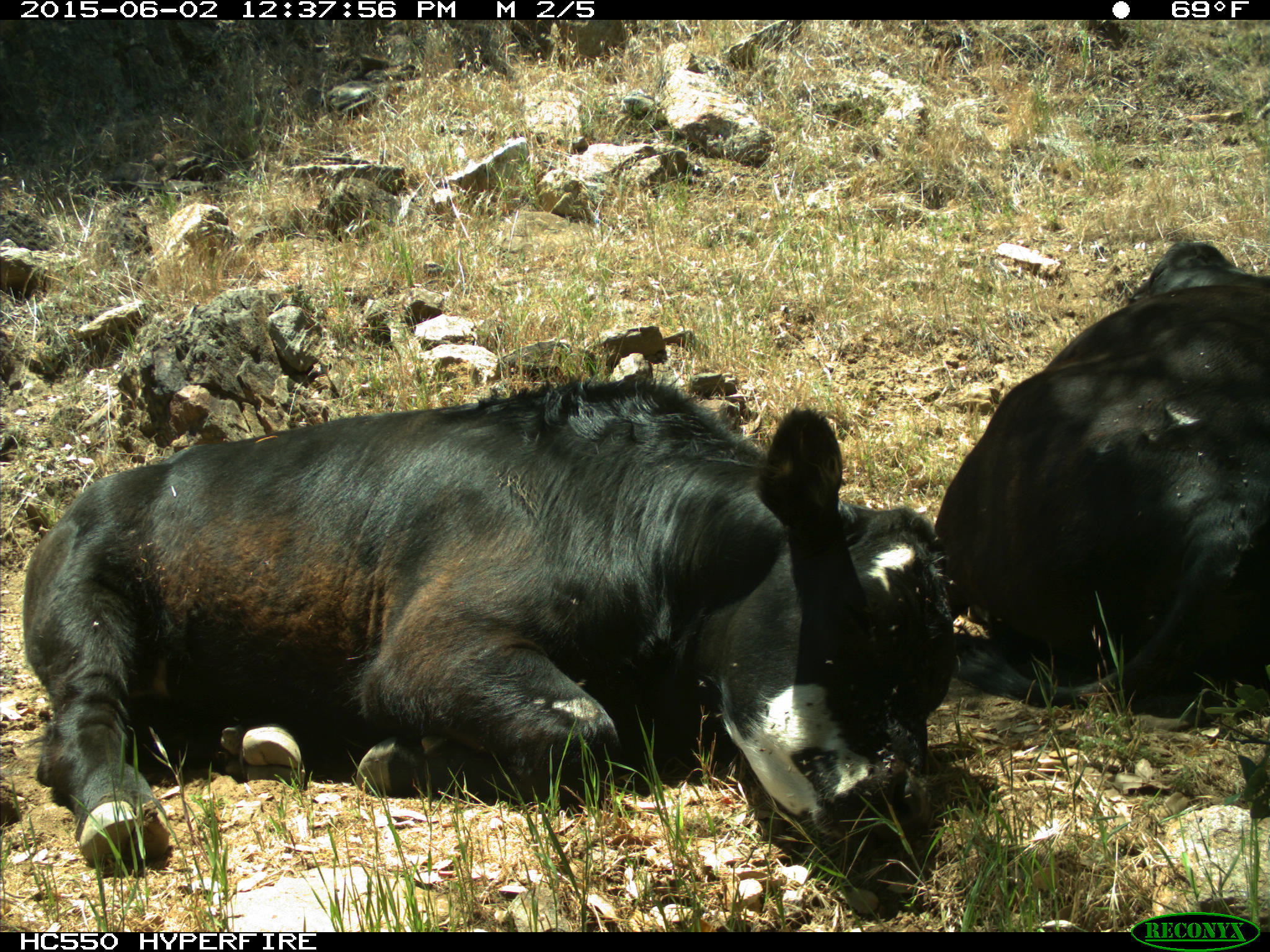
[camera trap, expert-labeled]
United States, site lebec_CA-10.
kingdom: Animalia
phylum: Chordata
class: Mammalia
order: Artiodactyla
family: Bovidae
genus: Bos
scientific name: Bos taurus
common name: domestic cow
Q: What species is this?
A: Bos taurus (domestic cow).